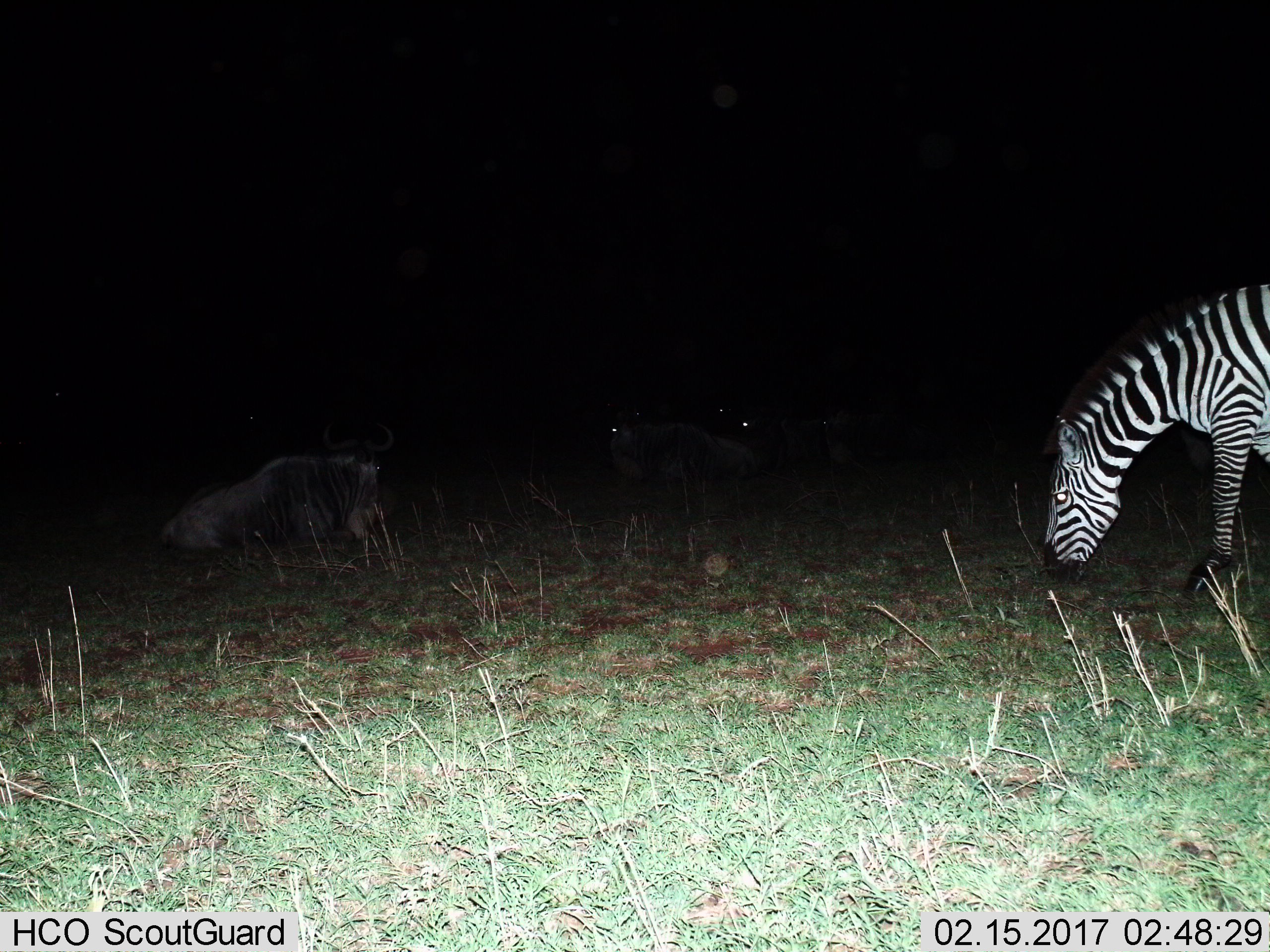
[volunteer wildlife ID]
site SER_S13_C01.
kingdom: Animalia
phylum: Chordata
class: Mammalia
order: Artiodactyla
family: Bovidae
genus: Connochaetes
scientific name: Connochaetes taurinus taurinus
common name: blue wildebeest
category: wildebeestblue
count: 2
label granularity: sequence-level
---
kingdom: Animalia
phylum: Chordata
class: Mammalia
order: Perissodactyla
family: Equidae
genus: Equus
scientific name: Equus quagga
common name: plains zebra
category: zebraplains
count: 1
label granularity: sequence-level